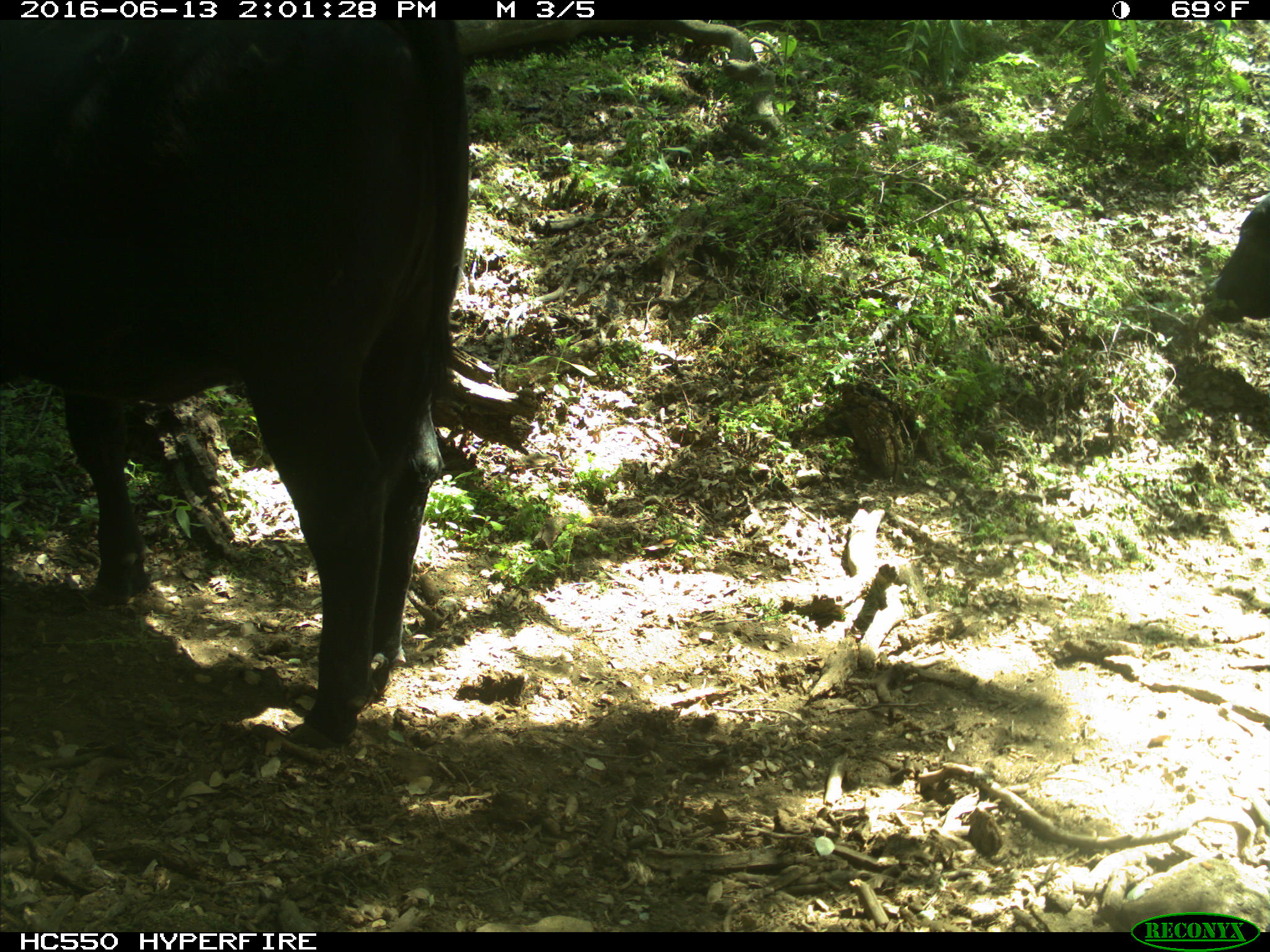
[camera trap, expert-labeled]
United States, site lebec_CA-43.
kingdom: Animalia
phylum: Chordata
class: Mammalia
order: Artiodactyla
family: Bovidae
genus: Bos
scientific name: Bos taurus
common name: domestic cow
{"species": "Bos taurus (domestic cow)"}